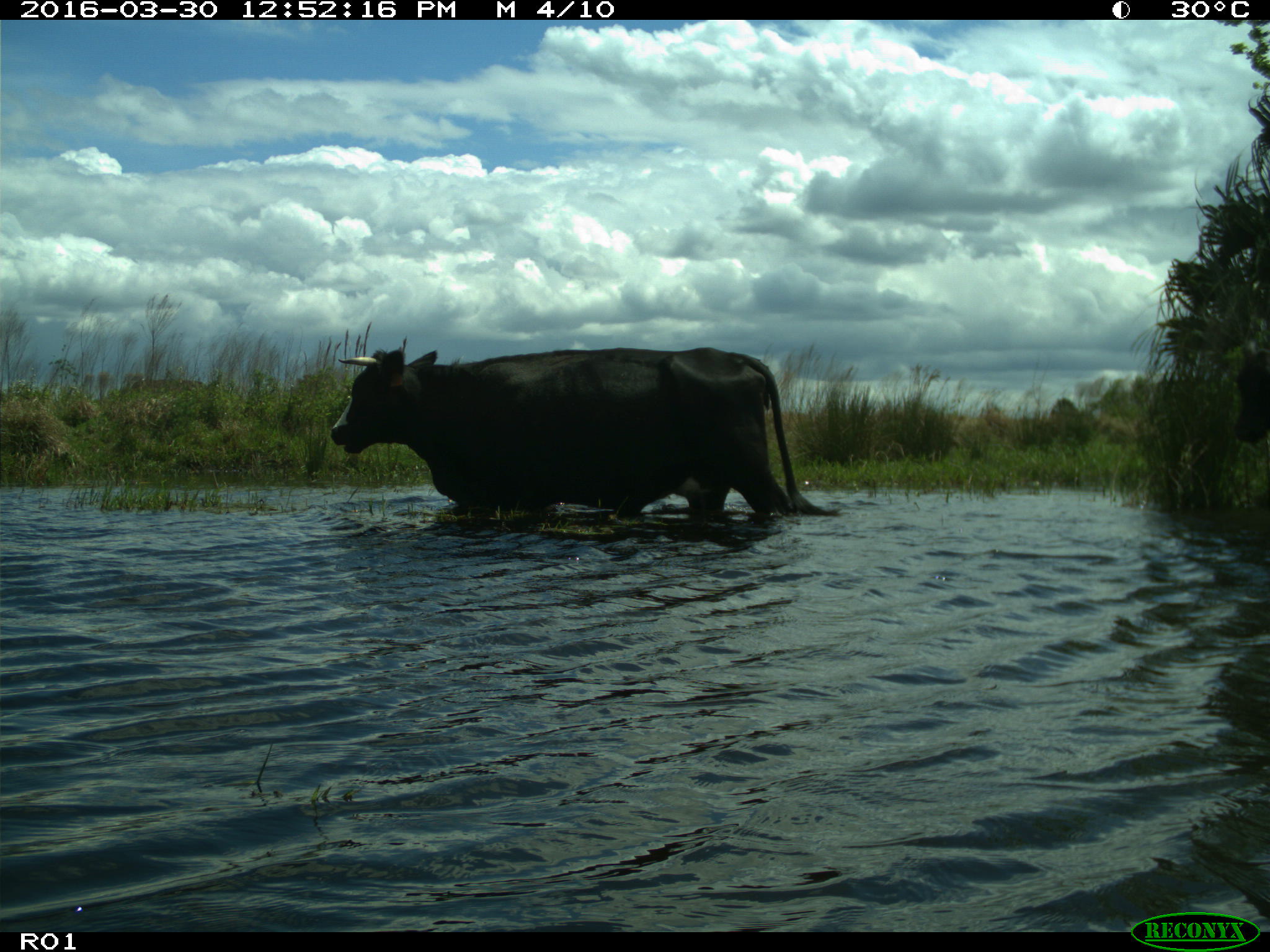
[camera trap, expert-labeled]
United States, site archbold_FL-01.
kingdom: Animalia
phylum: Chordata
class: Mammalia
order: Artiodactyla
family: Bovidae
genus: Bos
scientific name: Bos taurus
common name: domestic cow